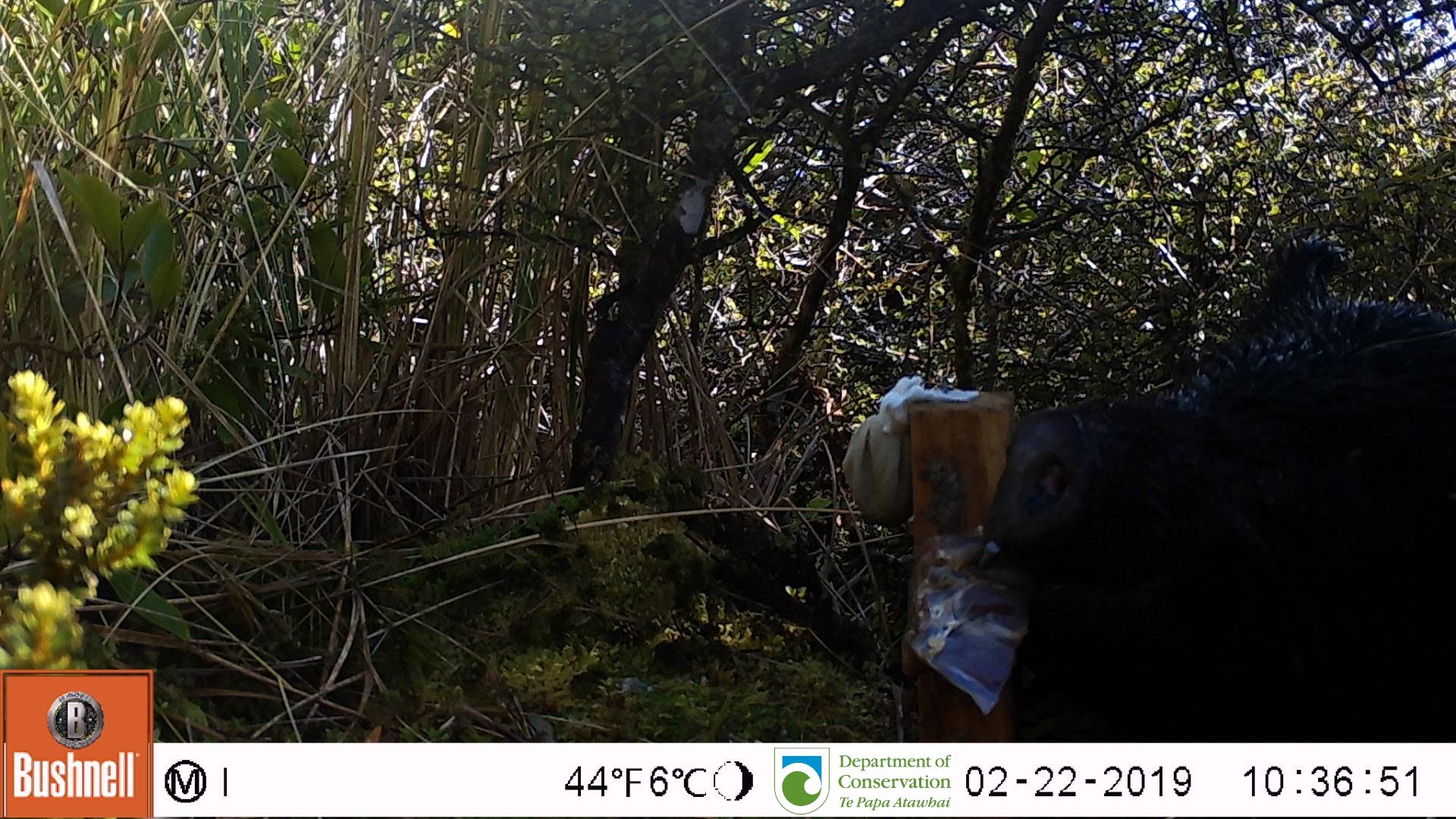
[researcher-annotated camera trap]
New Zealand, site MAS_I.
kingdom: Animalia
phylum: Chordata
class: Mammalia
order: Artiodactyla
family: Suidae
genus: Sus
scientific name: Sus scrofa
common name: pig